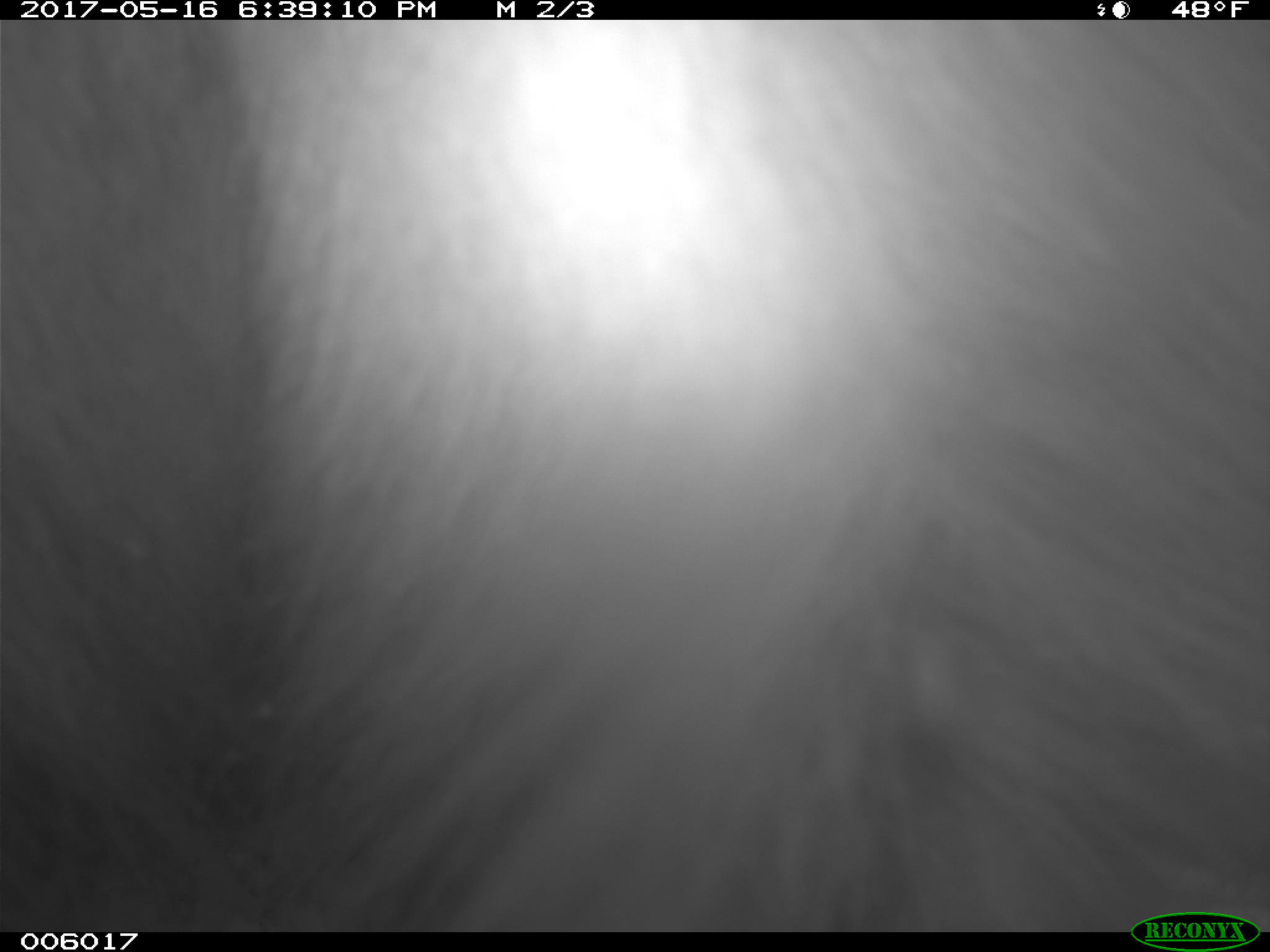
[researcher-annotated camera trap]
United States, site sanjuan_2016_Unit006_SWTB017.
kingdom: Animalia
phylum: Chordata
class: Mammalia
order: Carnivora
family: Ursidae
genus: Ursus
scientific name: Ursus americanus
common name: american black bear